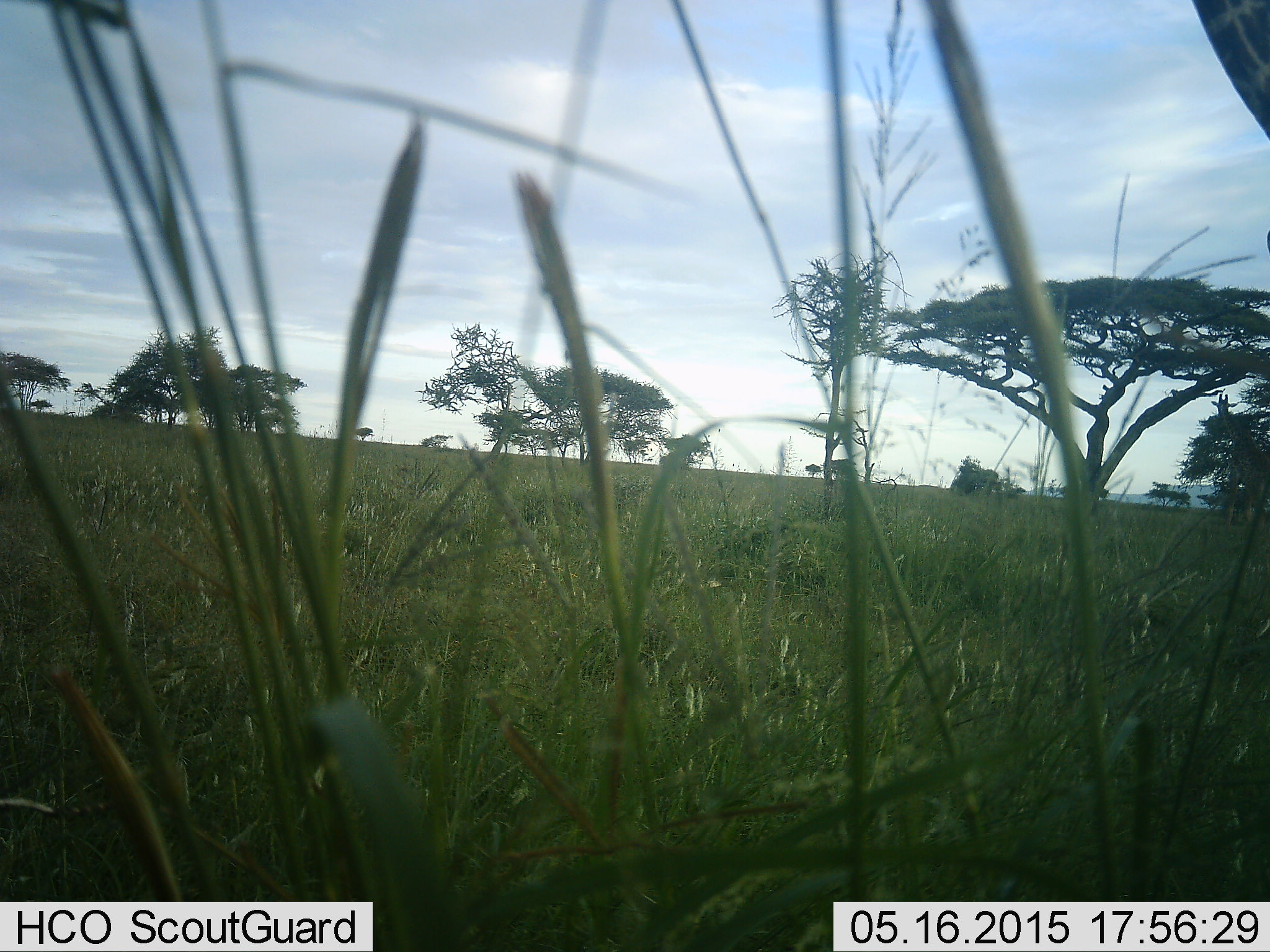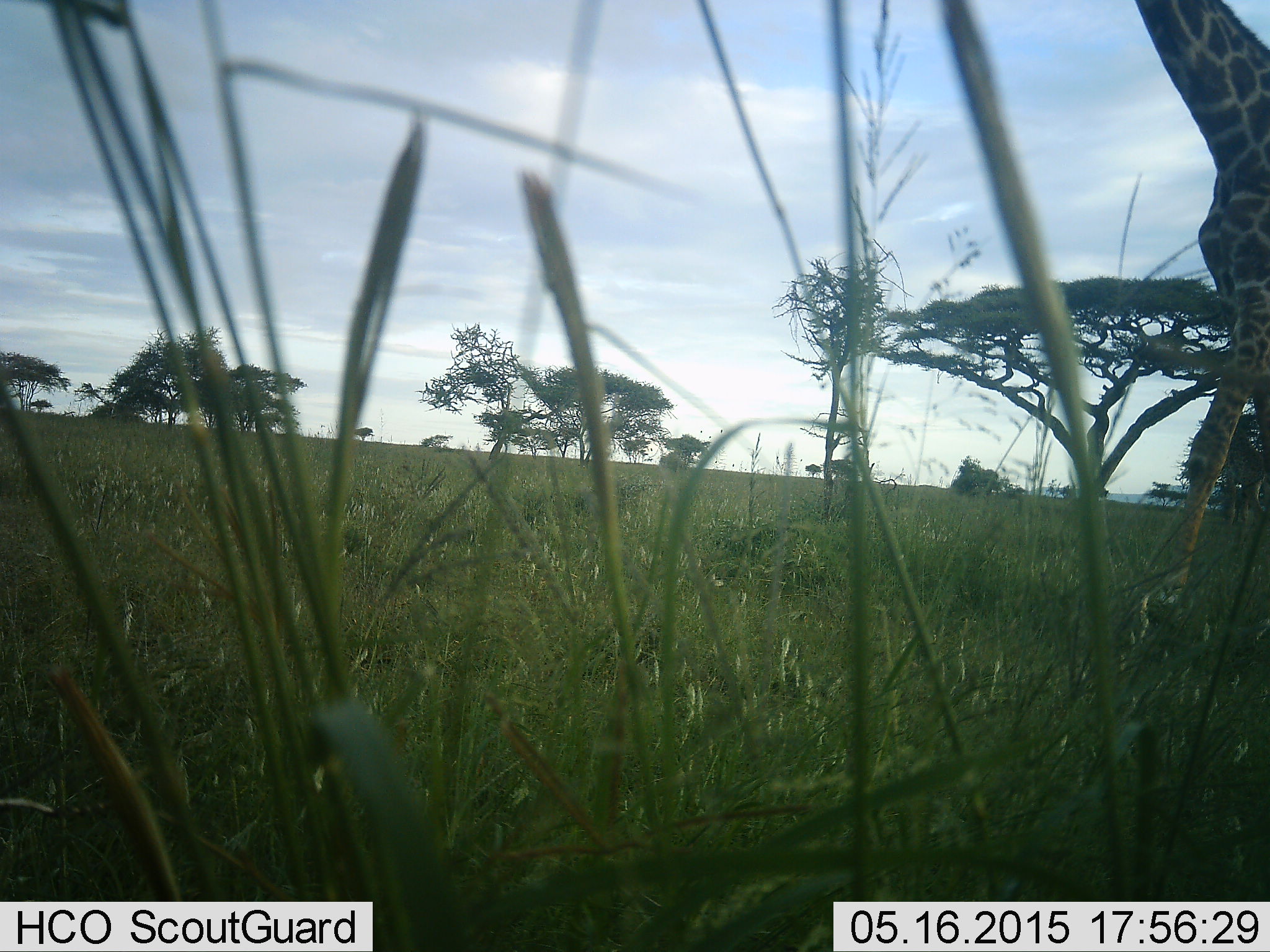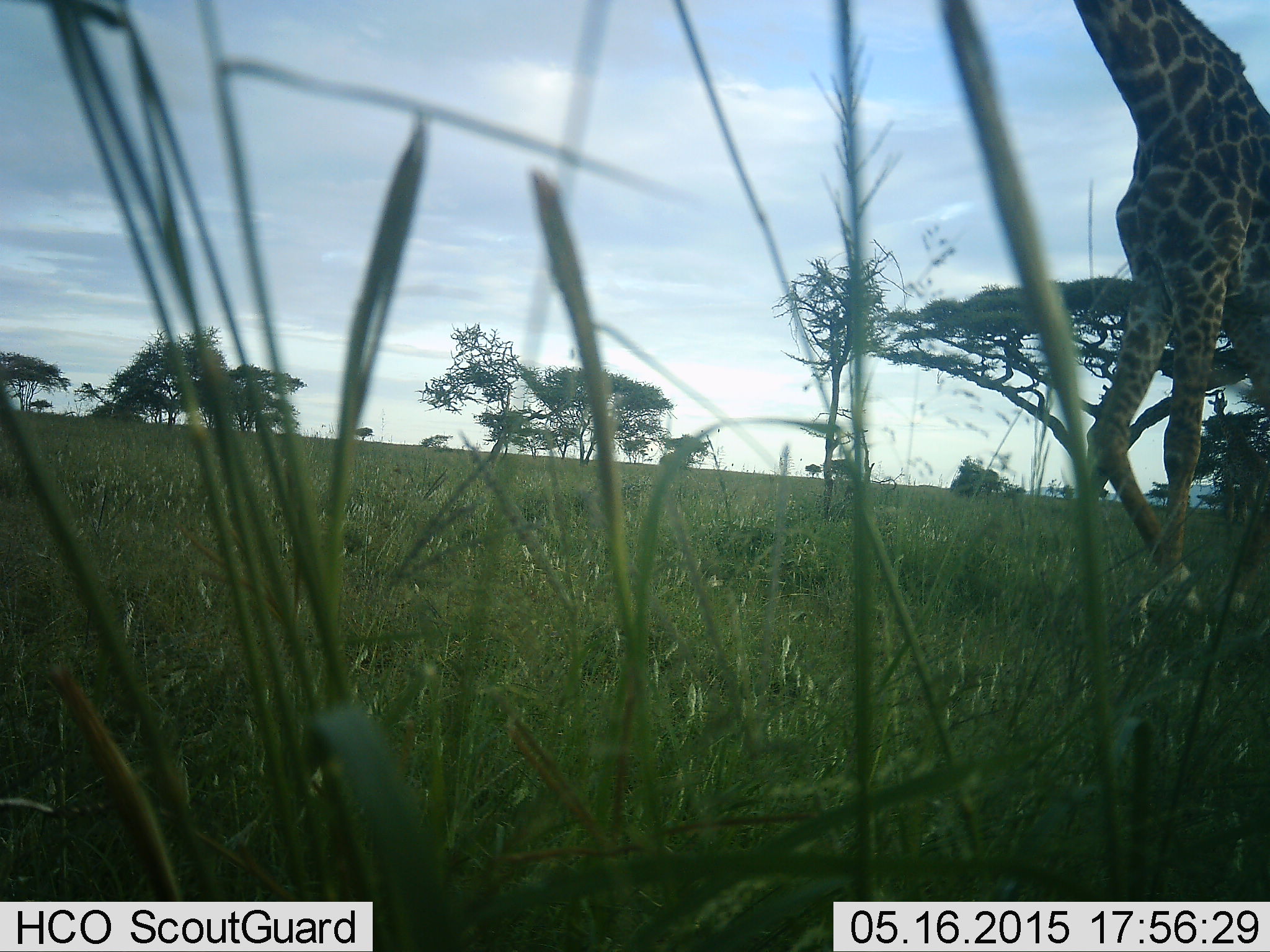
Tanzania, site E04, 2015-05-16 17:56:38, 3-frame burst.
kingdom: Animalia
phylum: Chordata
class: Mammalia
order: Artiodactyla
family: Giraffidae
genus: Giraffa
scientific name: Giraffa camelopardalis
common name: giraffe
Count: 1.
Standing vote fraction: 0%.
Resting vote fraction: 0%.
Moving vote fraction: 100%.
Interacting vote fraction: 0%.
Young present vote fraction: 0%.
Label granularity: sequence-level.